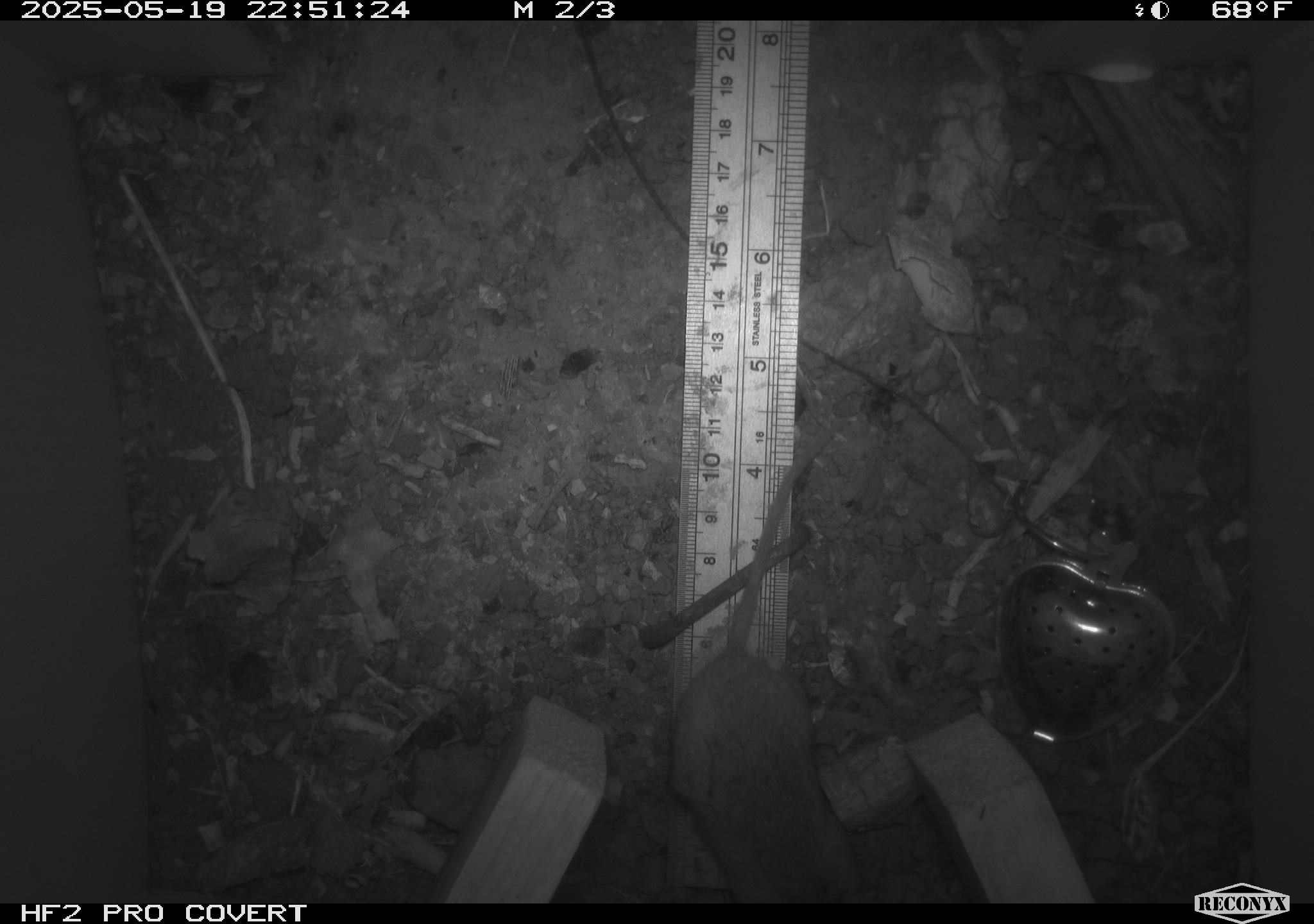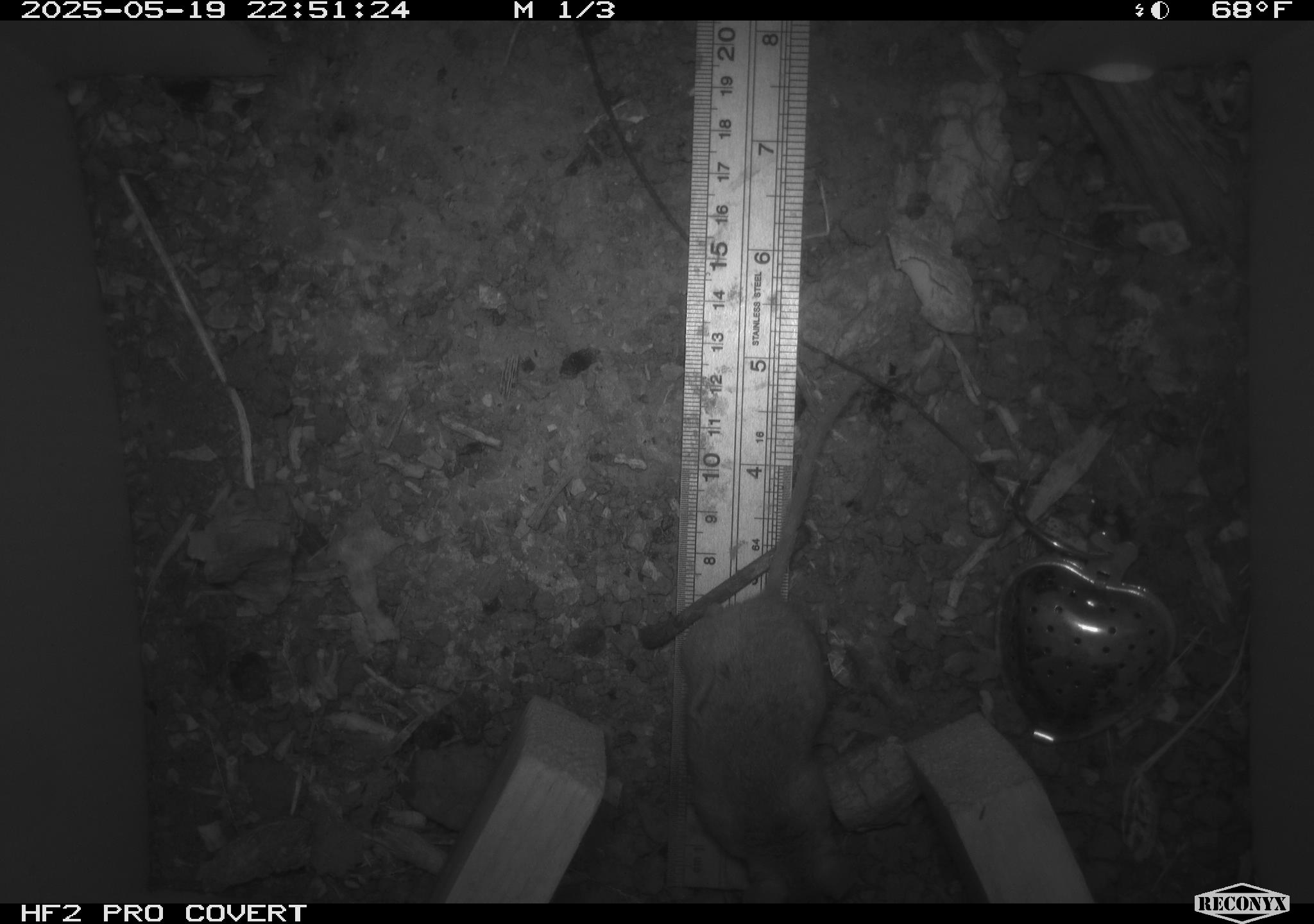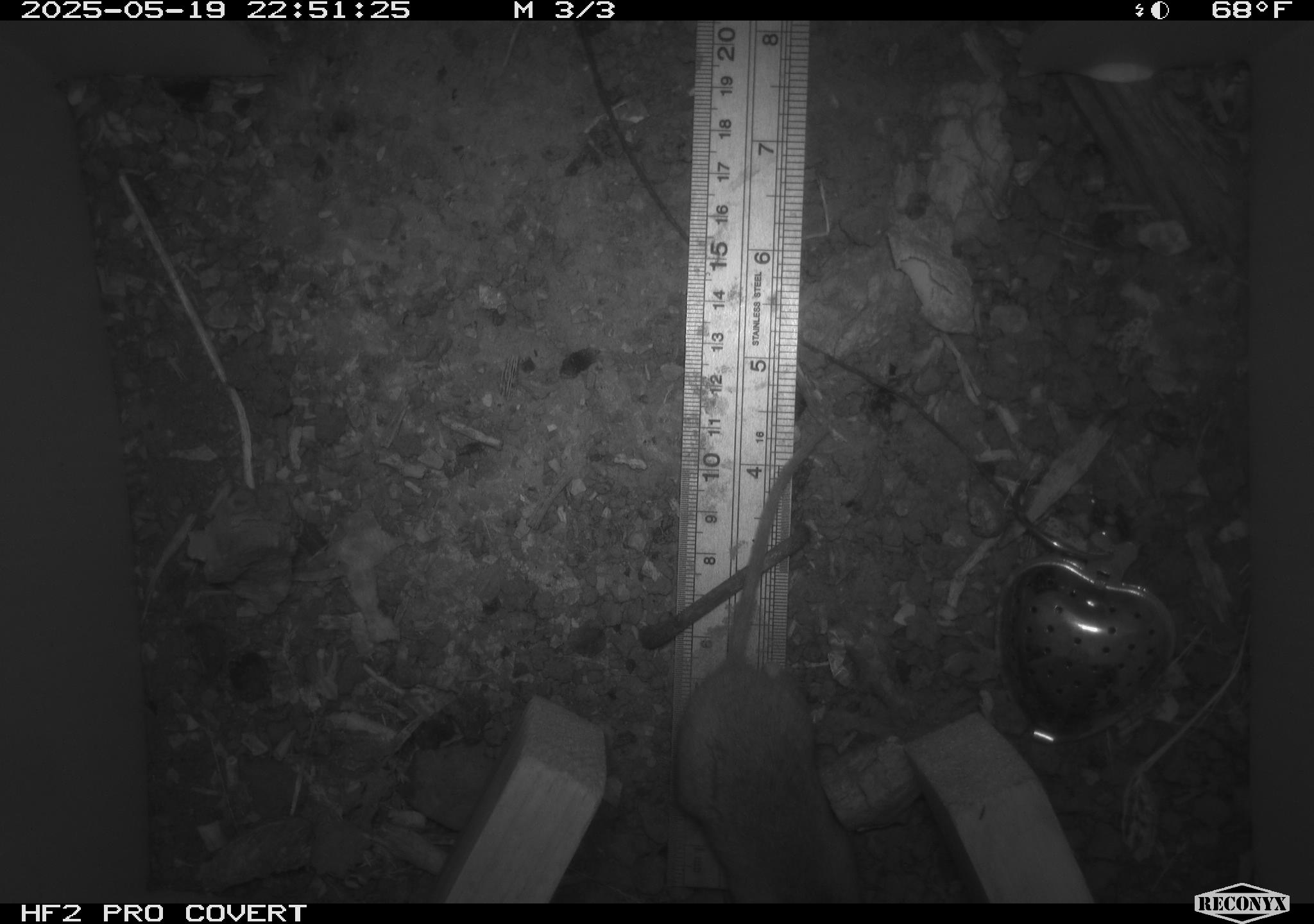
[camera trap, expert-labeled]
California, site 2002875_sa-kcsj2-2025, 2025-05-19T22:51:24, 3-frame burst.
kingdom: Animalia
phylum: Chordata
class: Mammalia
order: Rodentia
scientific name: Rodentia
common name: rodent